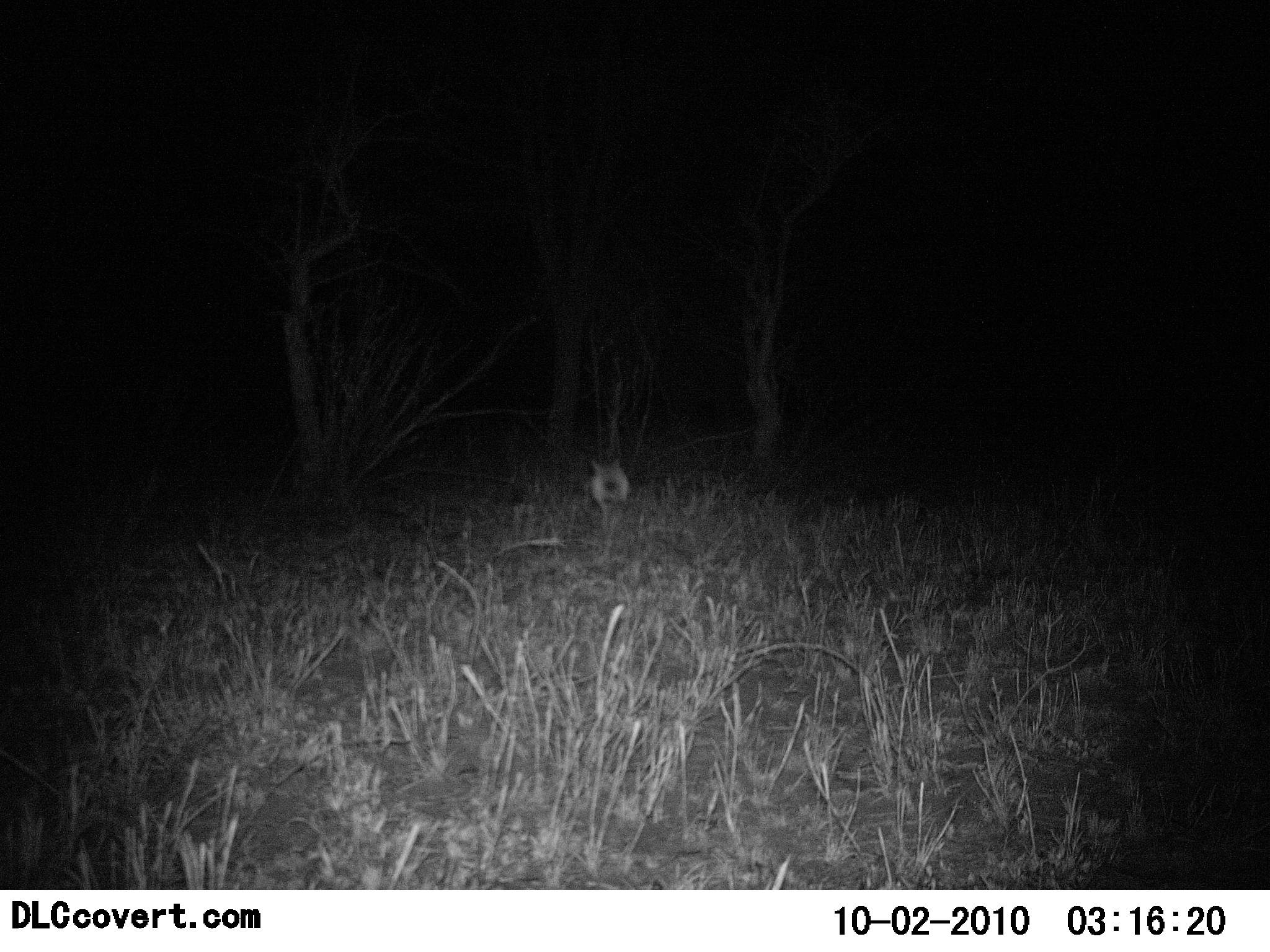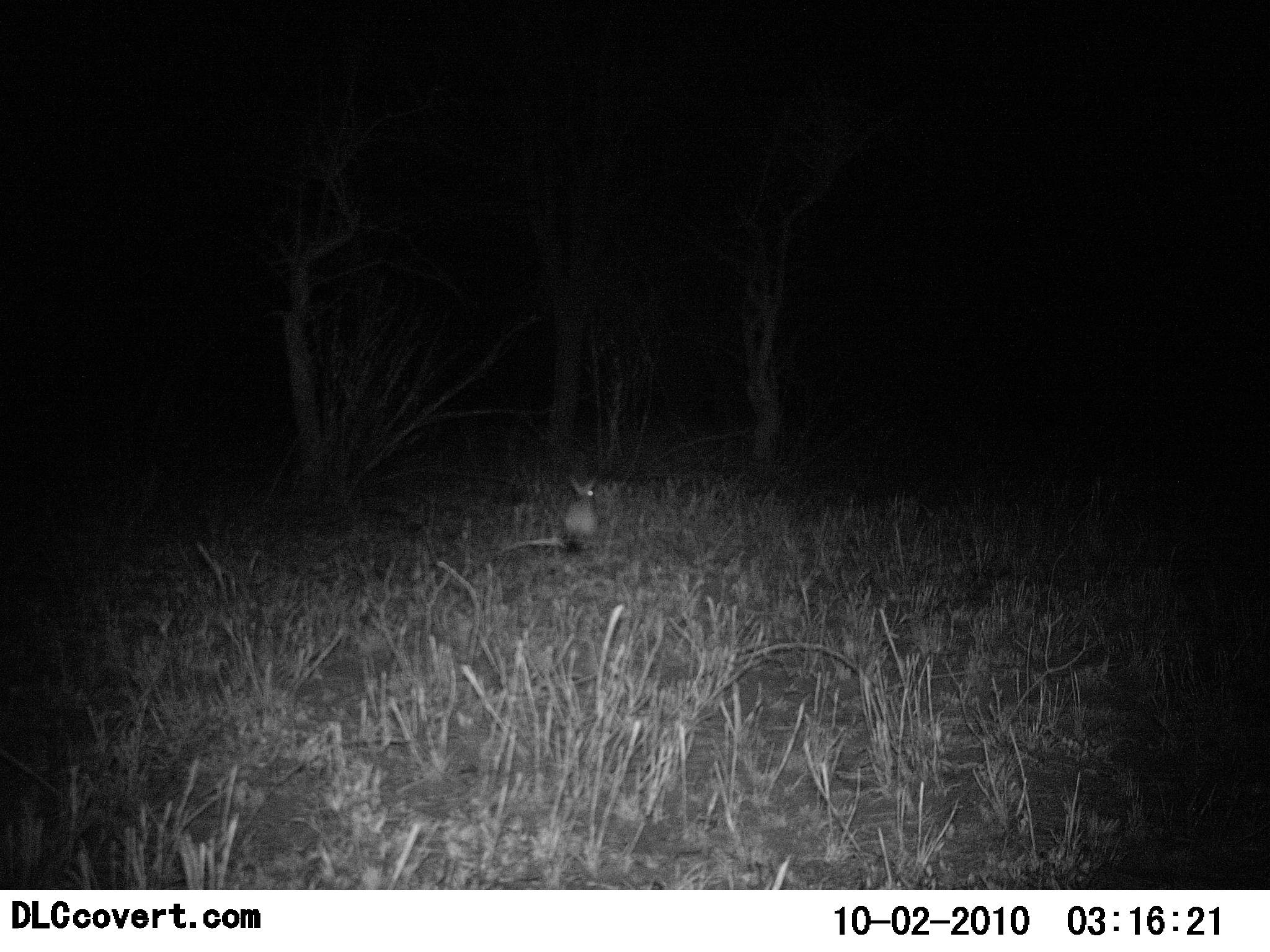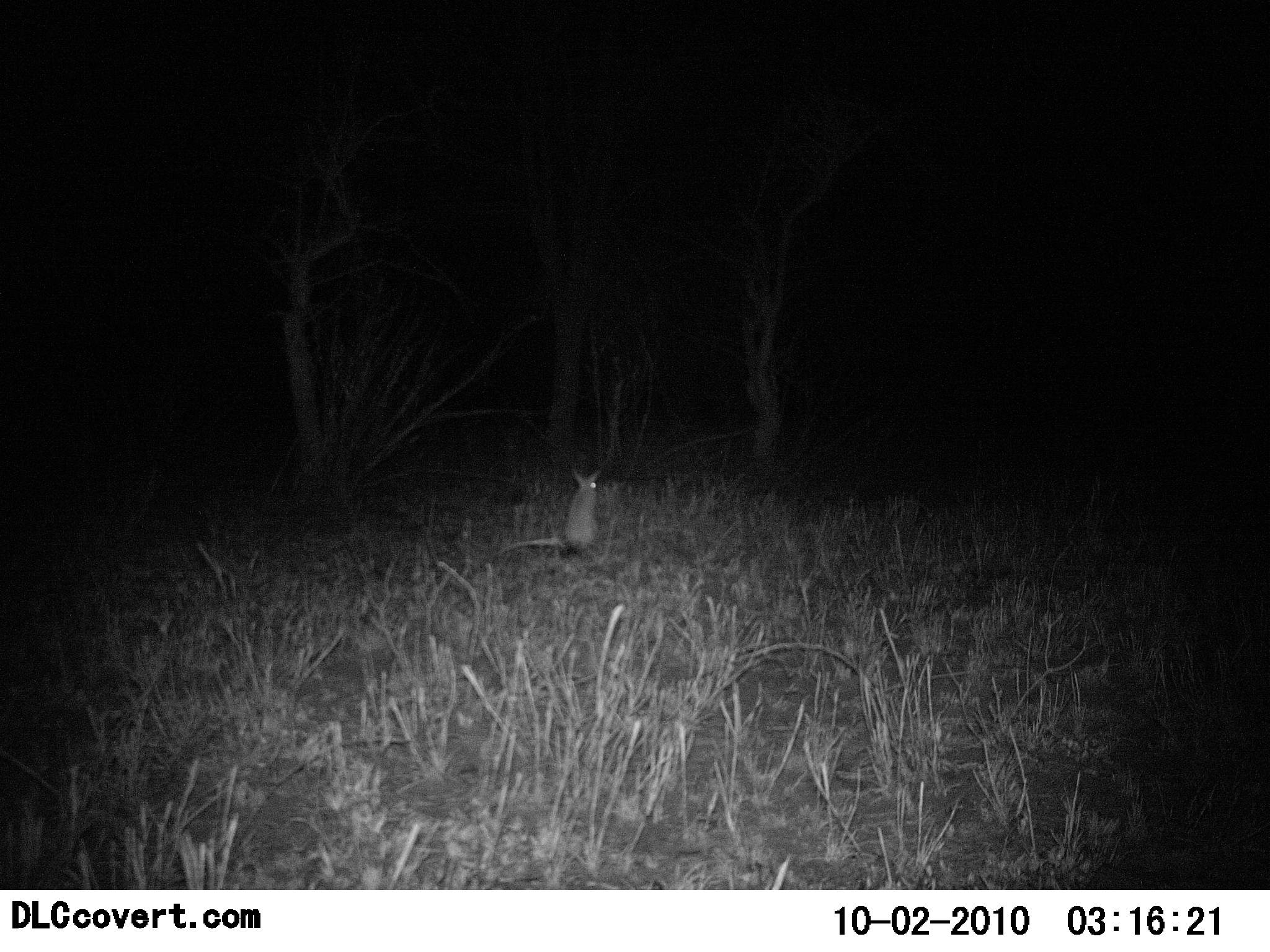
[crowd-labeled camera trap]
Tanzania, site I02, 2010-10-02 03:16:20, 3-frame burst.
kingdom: Animalia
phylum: Chordata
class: Mammalia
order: Lagomorpha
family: Leporidae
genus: Lepus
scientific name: Lepus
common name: hare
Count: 1.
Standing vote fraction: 0%.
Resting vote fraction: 0%.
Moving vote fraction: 100%.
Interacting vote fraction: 0%.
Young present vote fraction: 0%.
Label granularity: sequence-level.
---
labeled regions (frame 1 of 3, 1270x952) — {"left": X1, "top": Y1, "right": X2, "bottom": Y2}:
animal: {"left": 583, "top": 454, "right": 633, "bottom": 520}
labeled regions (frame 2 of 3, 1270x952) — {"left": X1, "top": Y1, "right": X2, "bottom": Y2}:
animal: {"left": 554, "top": 472, "right": 600, "bottom": 550}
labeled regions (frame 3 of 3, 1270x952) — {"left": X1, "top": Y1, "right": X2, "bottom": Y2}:
animal: {"left": 561, "top": 467, "right": 605, "bottom": 552}